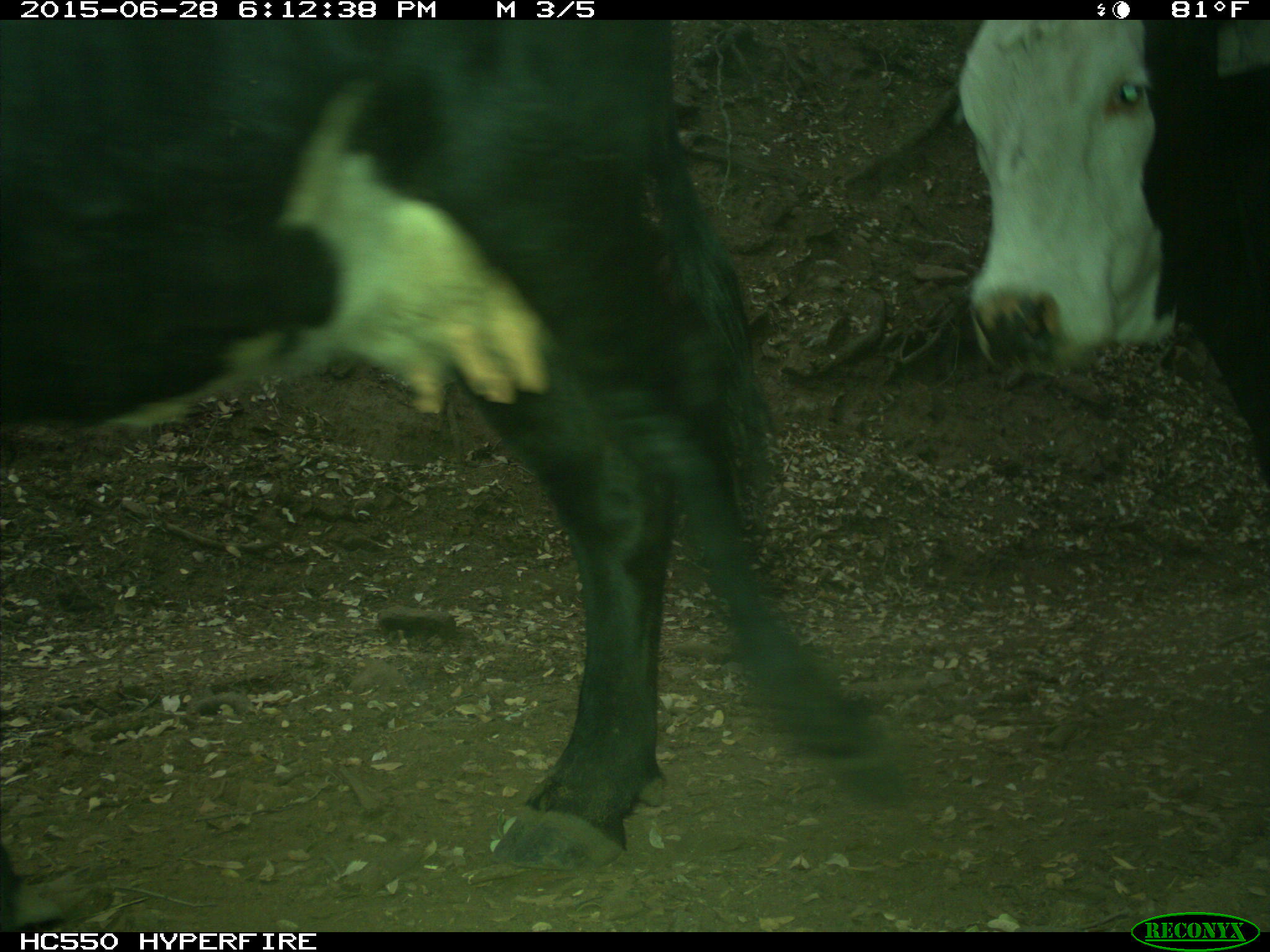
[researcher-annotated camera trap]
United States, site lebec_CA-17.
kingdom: Animalia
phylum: Chordata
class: Mammalia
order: Artiodactyla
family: Bovidae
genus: Bos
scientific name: Bos taurus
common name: domestic cow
Bos taurus (domestic cow).